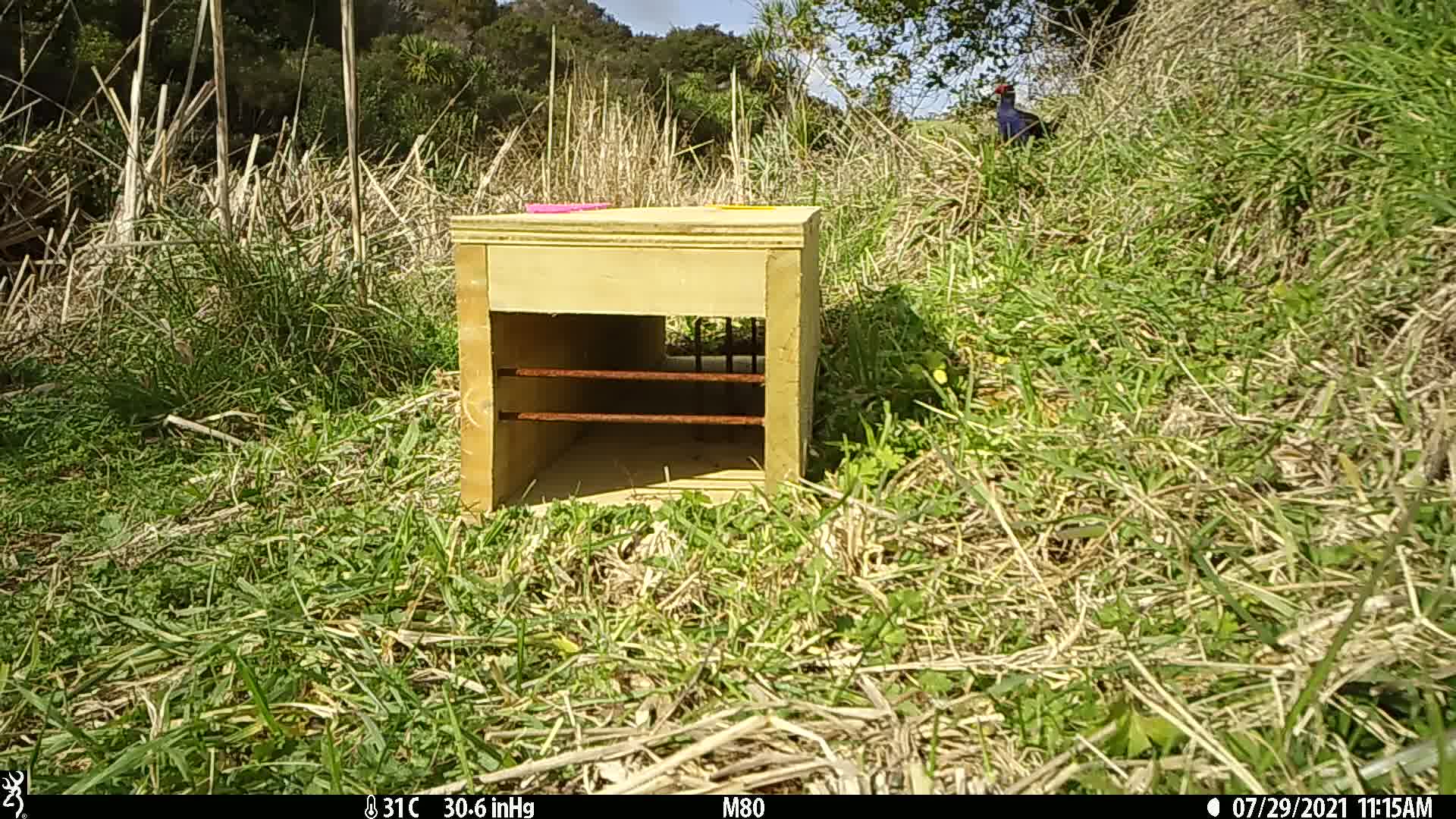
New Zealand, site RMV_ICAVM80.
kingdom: Animalia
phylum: Chordata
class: Aves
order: Gruiformes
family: Rallidae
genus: Porphyrio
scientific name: Porphyrio melanotus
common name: australasian swamphen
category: pukeko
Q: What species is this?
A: Pukeko (australasian swamphen) (Porphyrio melanotus).